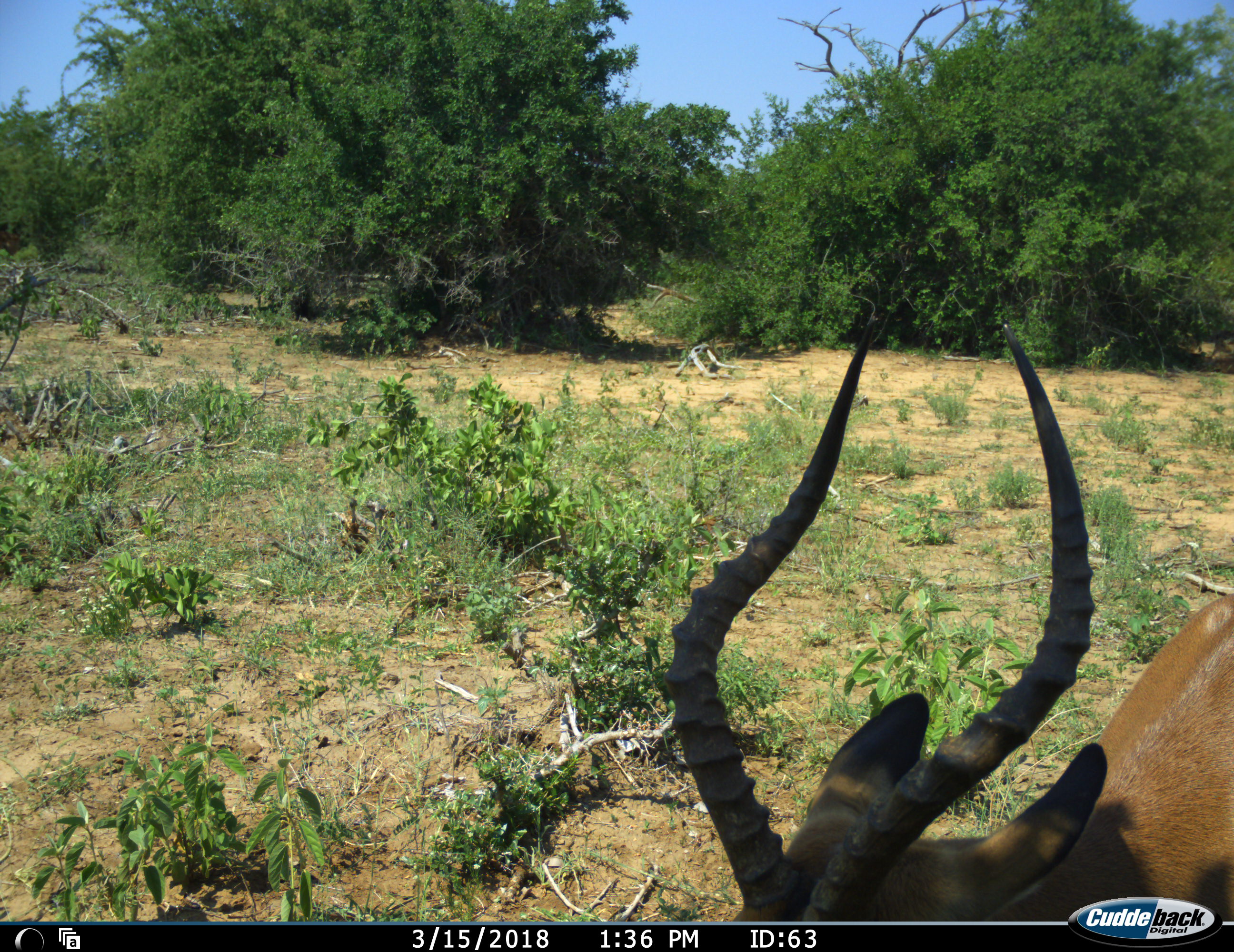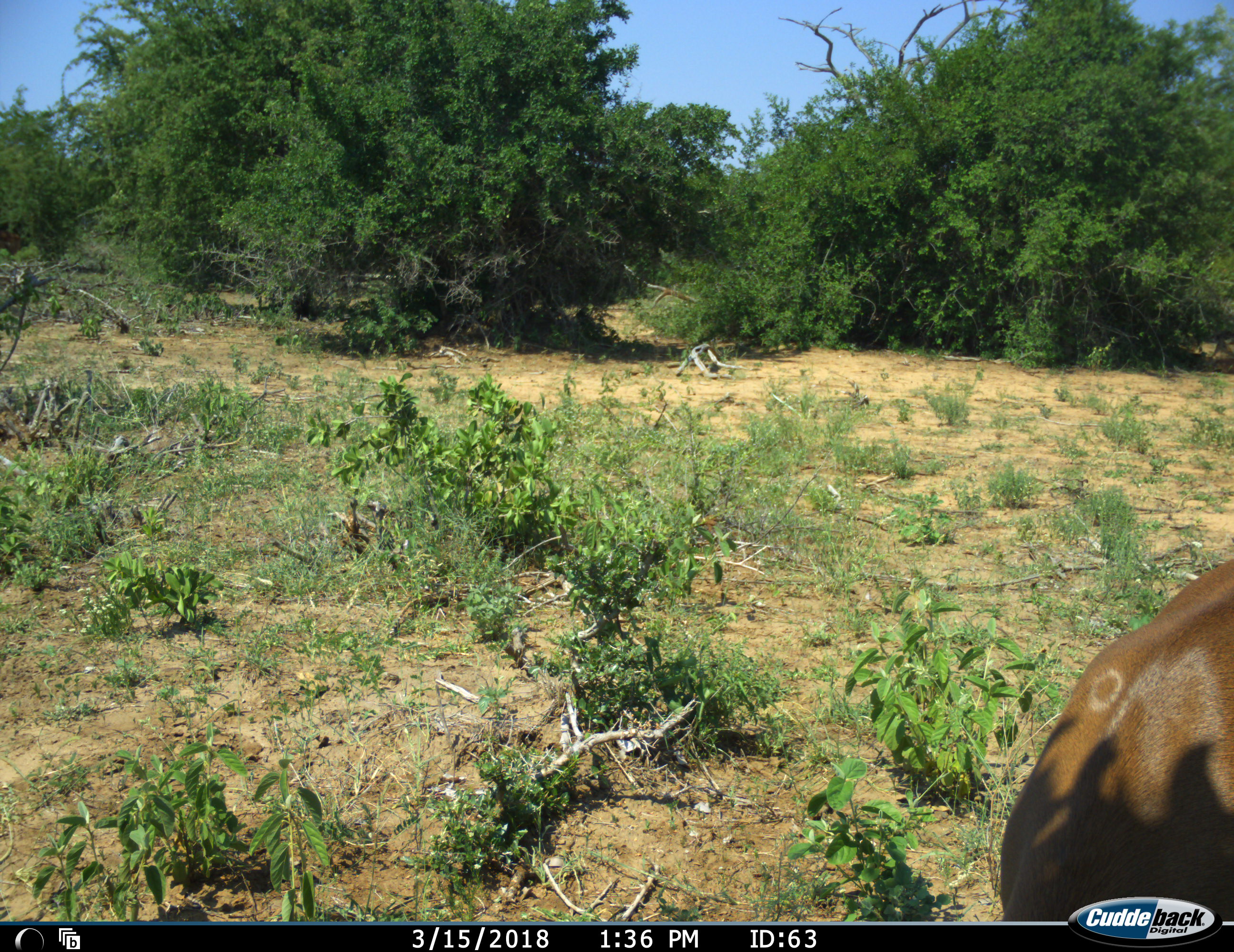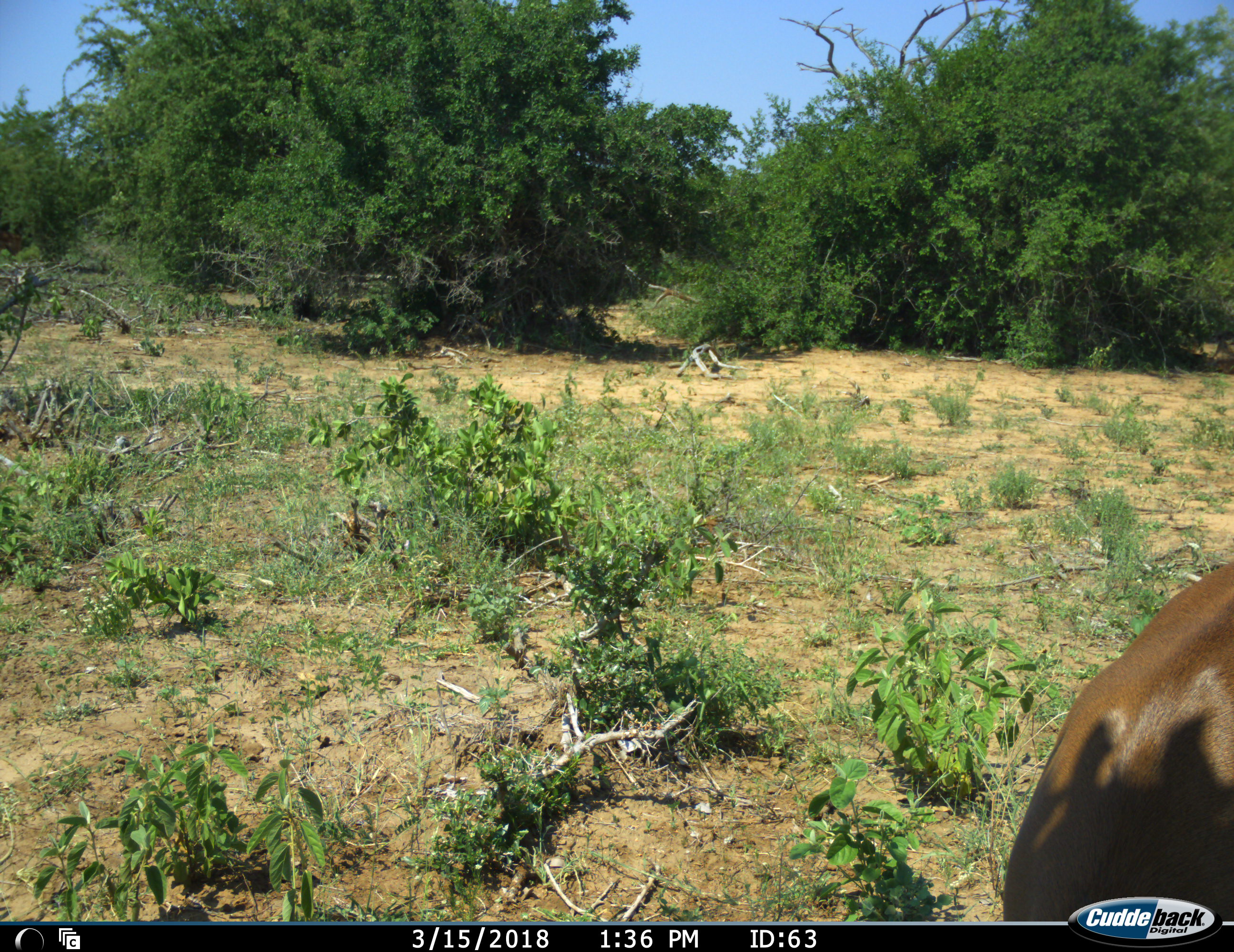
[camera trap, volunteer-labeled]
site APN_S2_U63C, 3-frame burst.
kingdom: Animalia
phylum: Chordata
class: Mammalia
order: Artiodactyla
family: Bovidae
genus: Aepyceros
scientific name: Aepyceros melampus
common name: impala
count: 1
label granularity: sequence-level